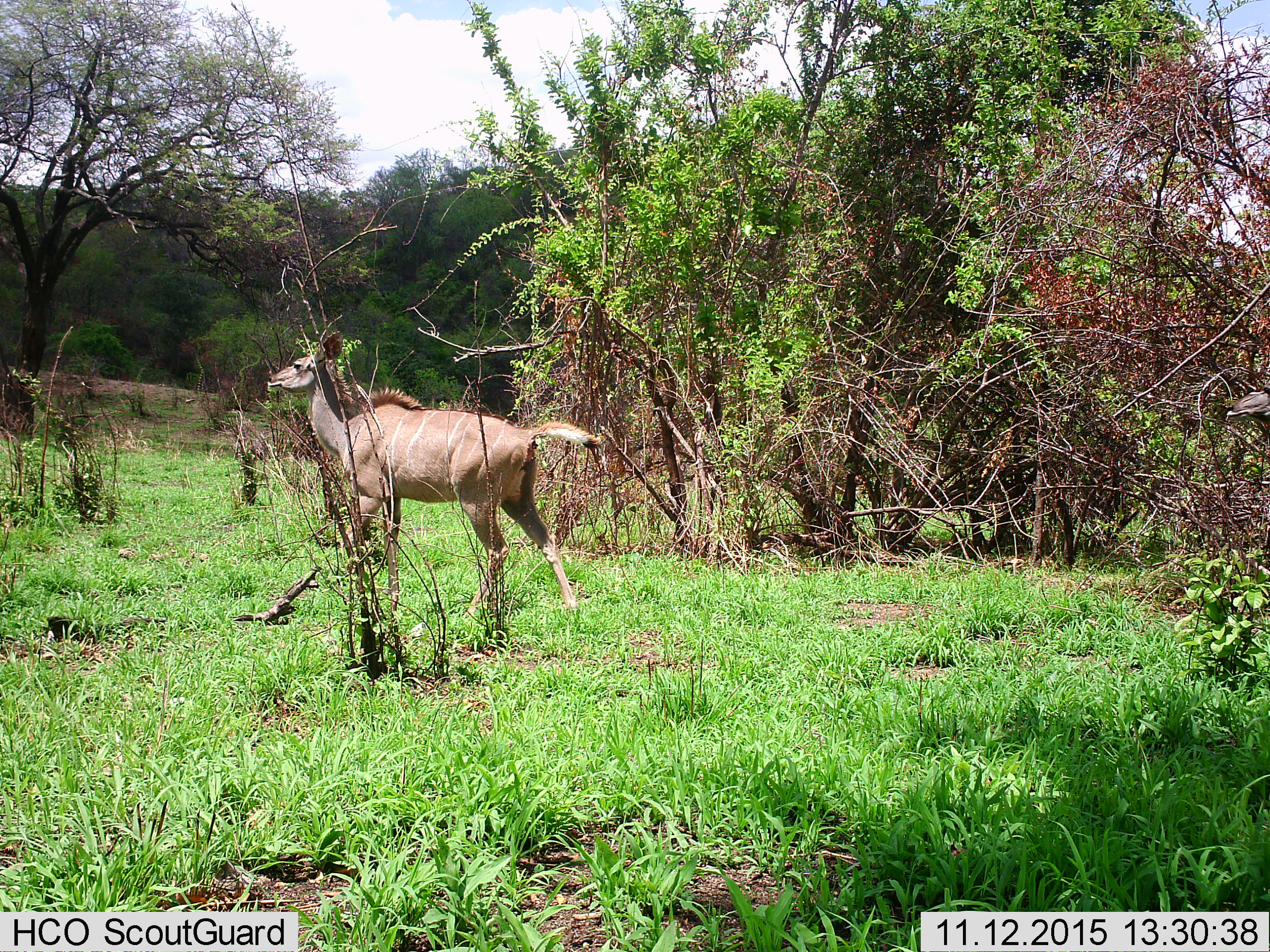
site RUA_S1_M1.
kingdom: Animalia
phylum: Chordata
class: Mammalia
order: Artiodactyla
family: Bovidae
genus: Tragelaphus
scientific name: Tragelaphus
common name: kudu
Kudu (Tragelaphus), count 1. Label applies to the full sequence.